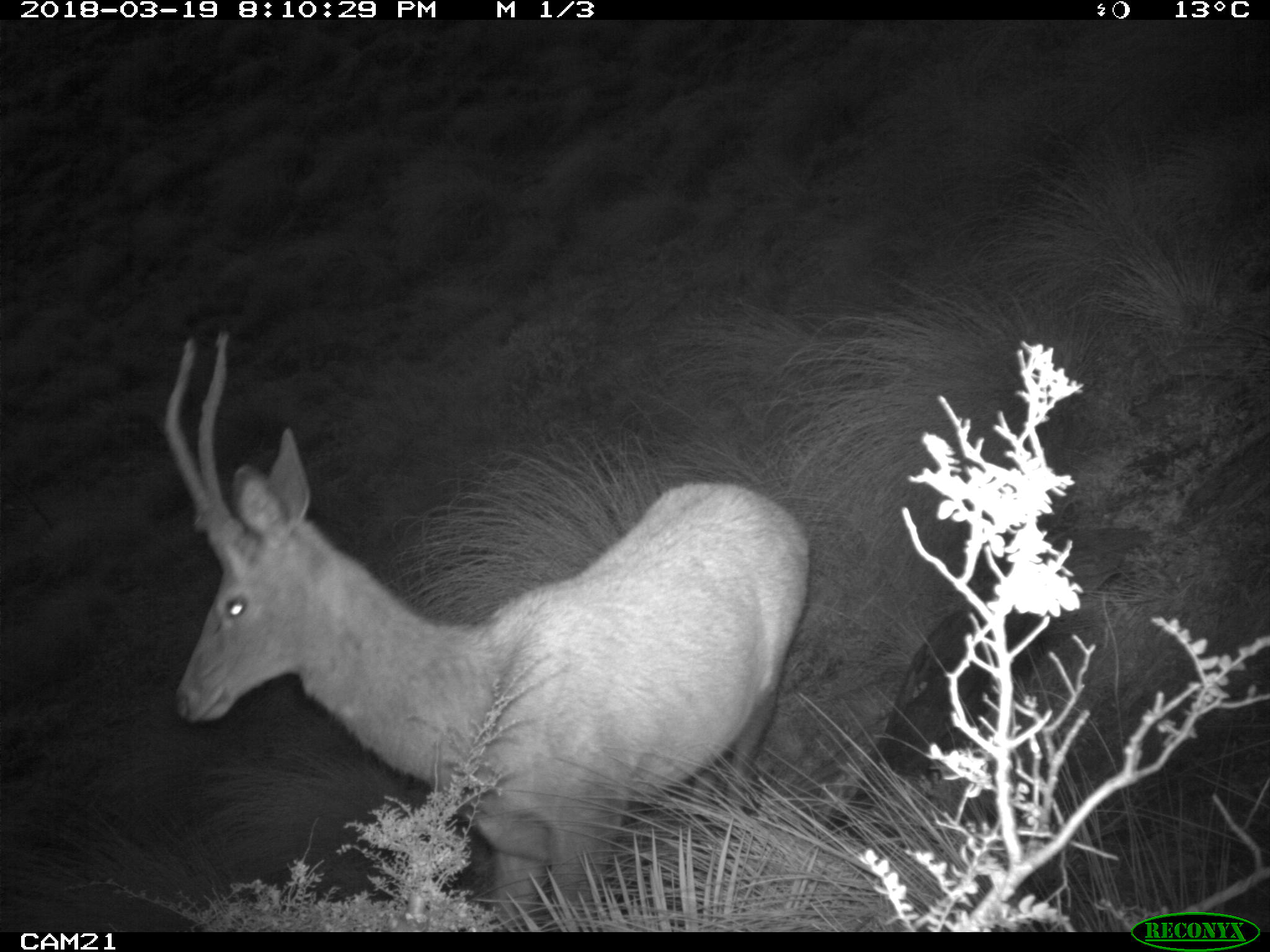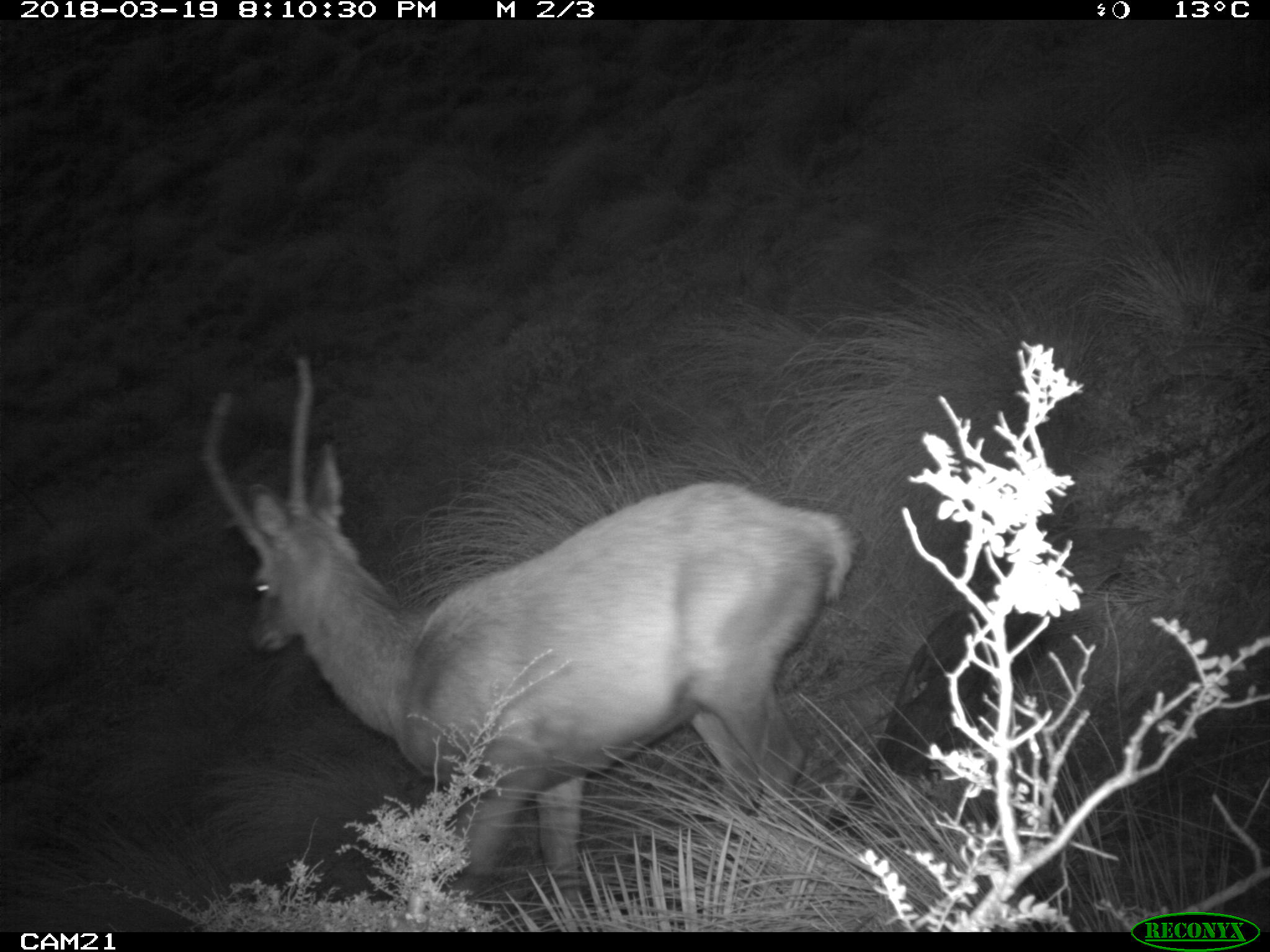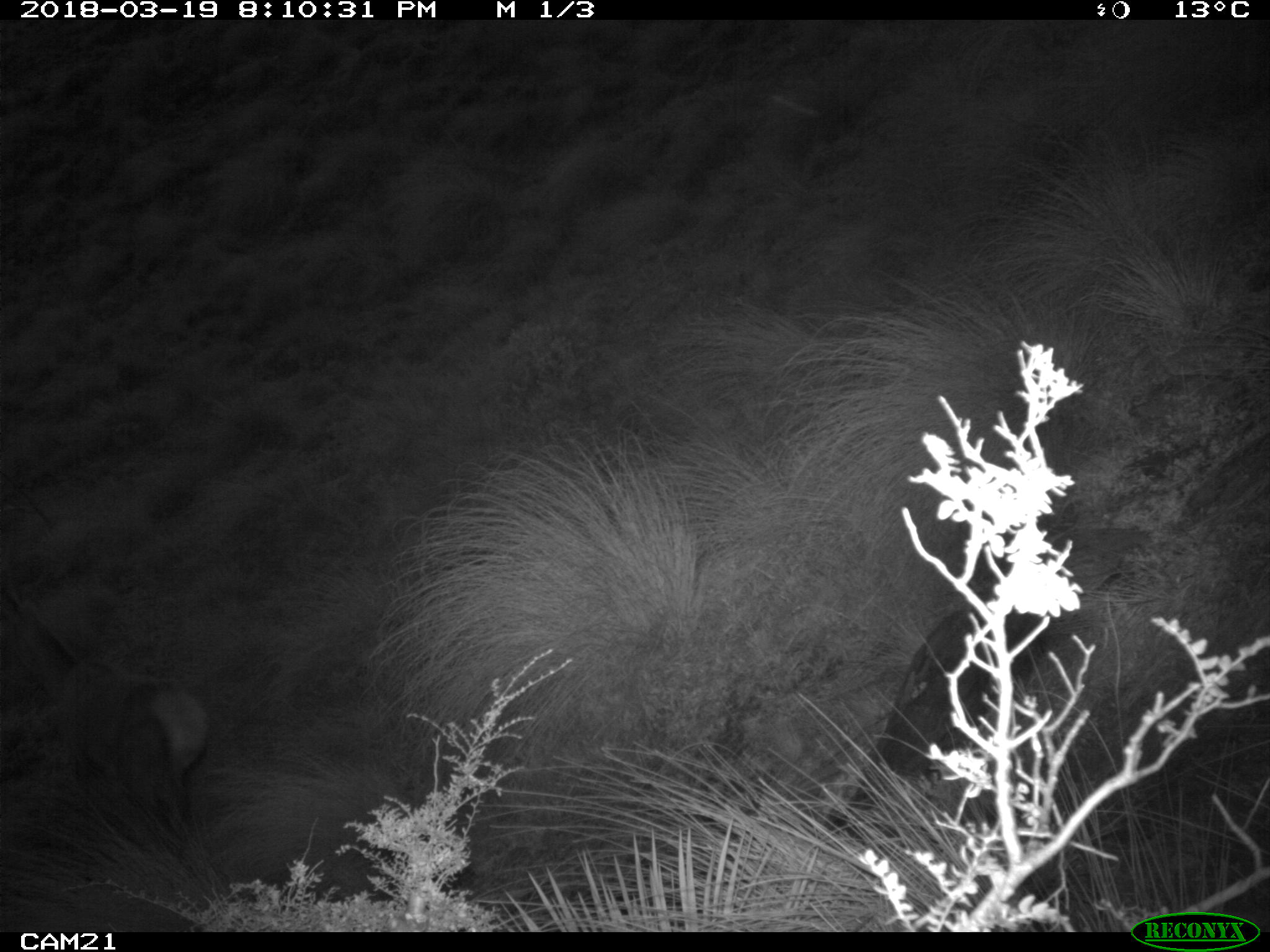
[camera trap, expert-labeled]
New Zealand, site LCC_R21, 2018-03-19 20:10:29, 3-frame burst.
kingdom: Animalia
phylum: Chordata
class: Mammalia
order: Artiodactyla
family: Cervidae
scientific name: Cervidae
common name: deer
Deer (Cervidae).